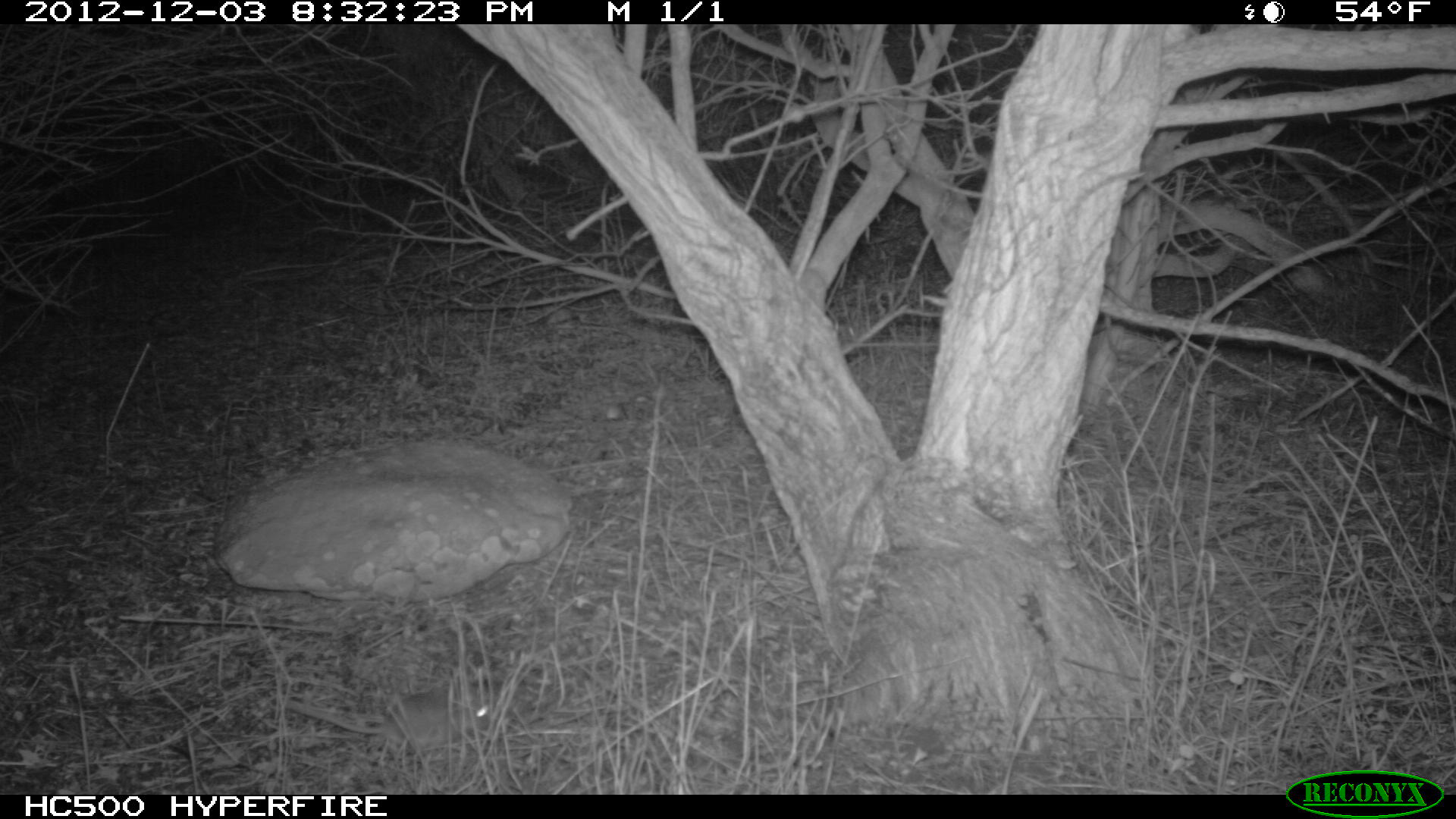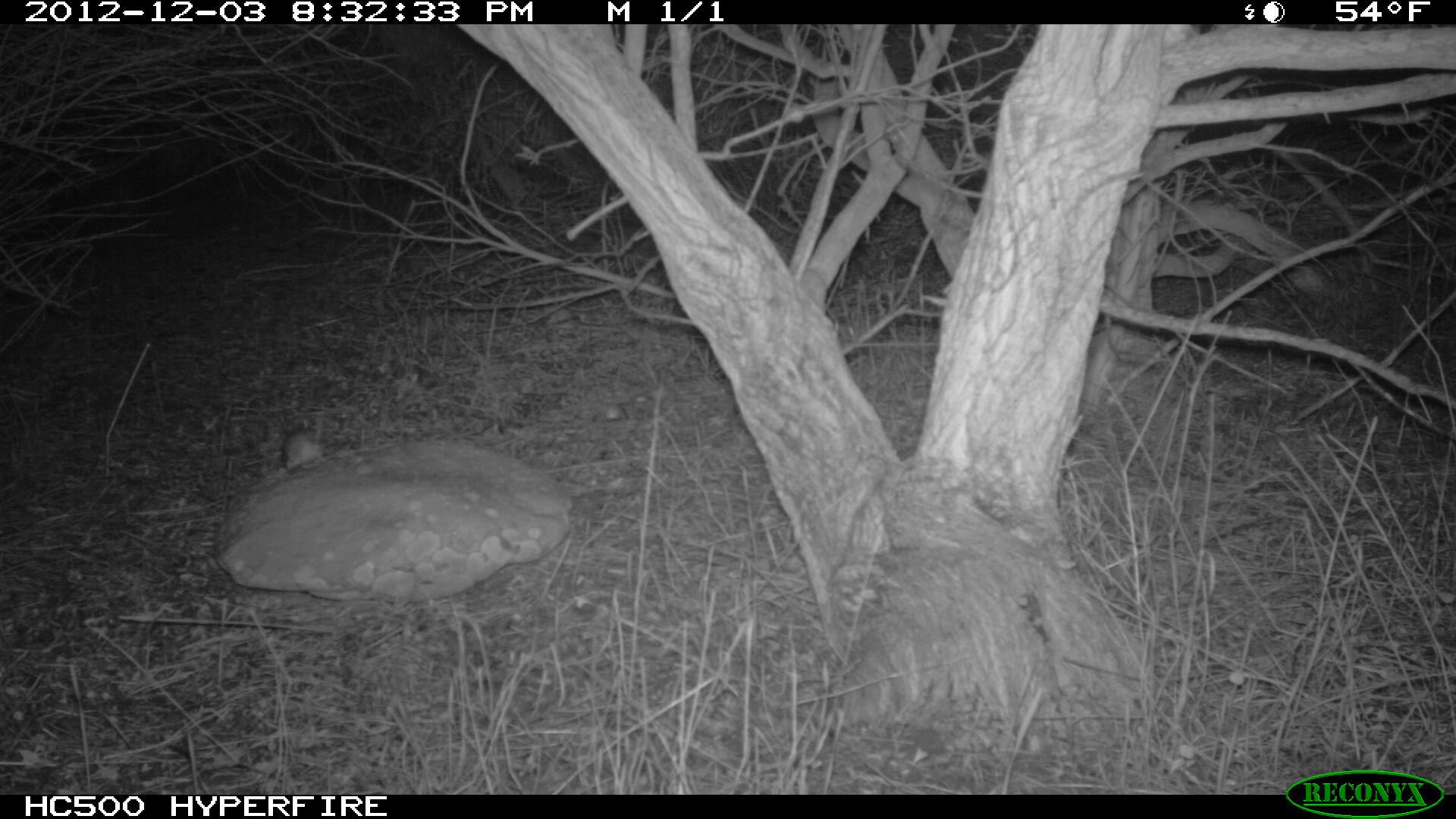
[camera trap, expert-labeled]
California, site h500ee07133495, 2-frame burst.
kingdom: Animalia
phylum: Chordata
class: Mammalia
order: Rodentia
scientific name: Rodentia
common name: rodent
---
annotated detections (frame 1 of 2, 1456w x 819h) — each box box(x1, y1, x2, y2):
rodent: box(272, 689, 488, 750)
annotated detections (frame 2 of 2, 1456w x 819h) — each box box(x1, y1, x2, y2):
rodent: box(275, 422, 326, 468)